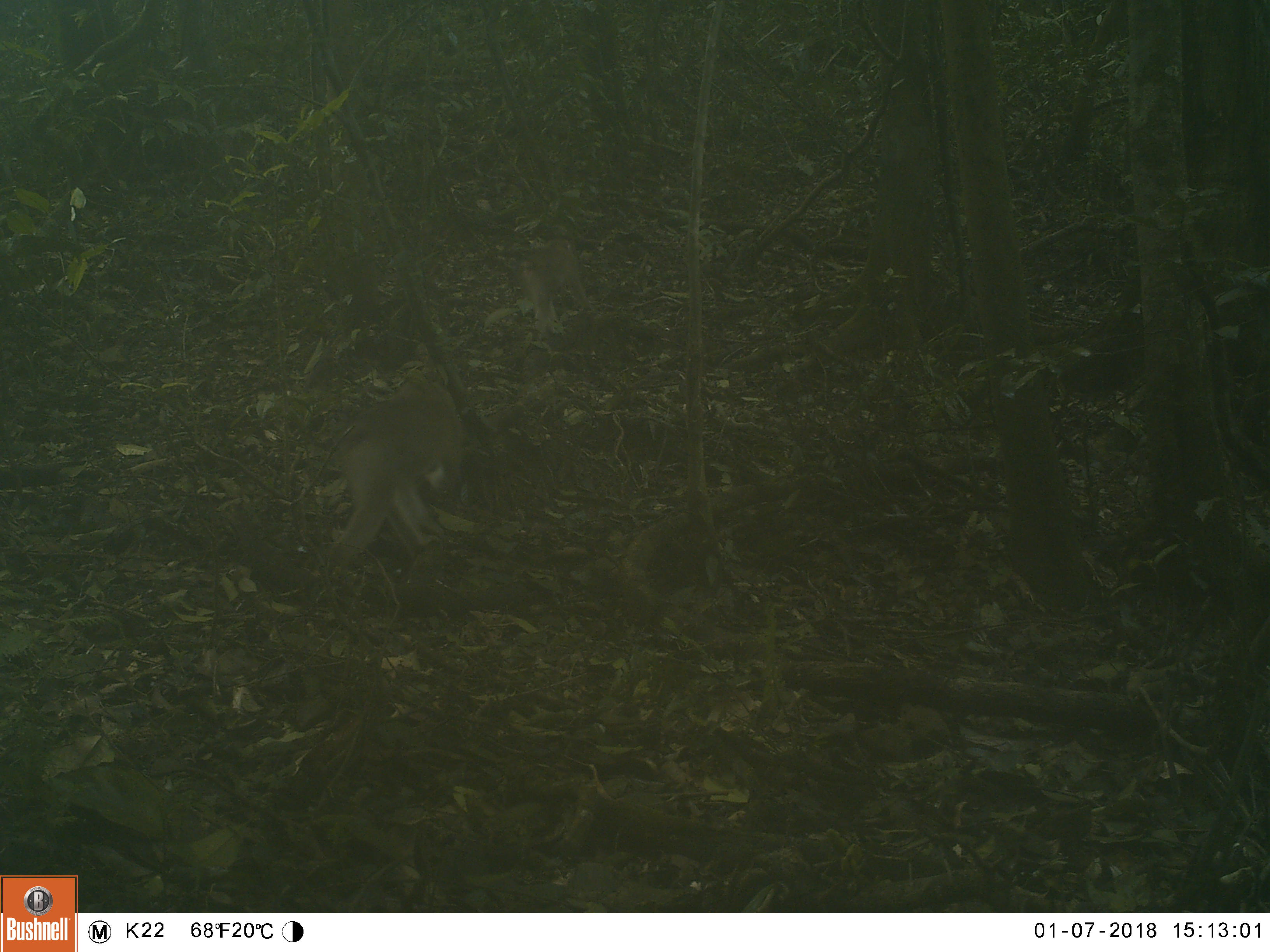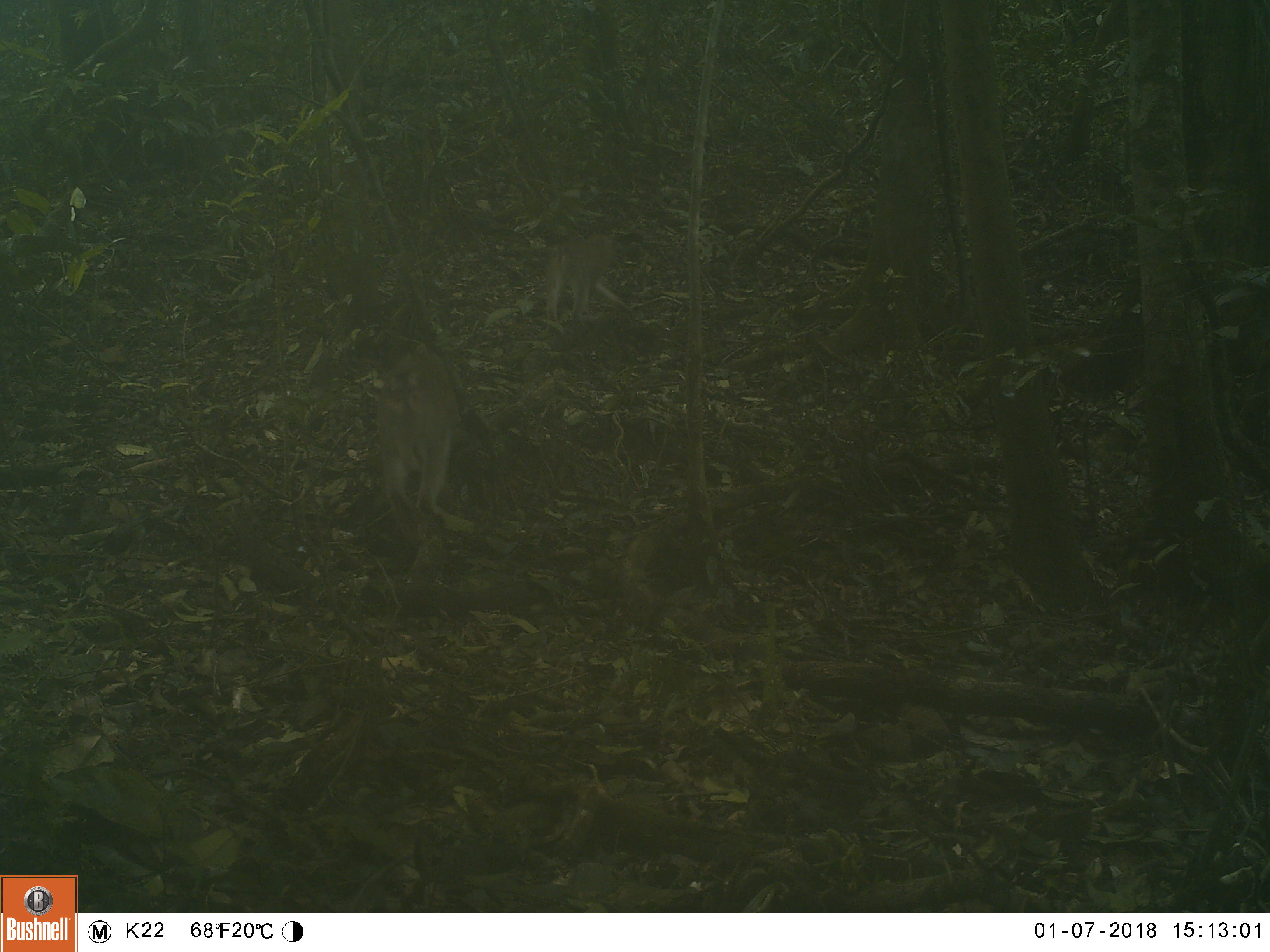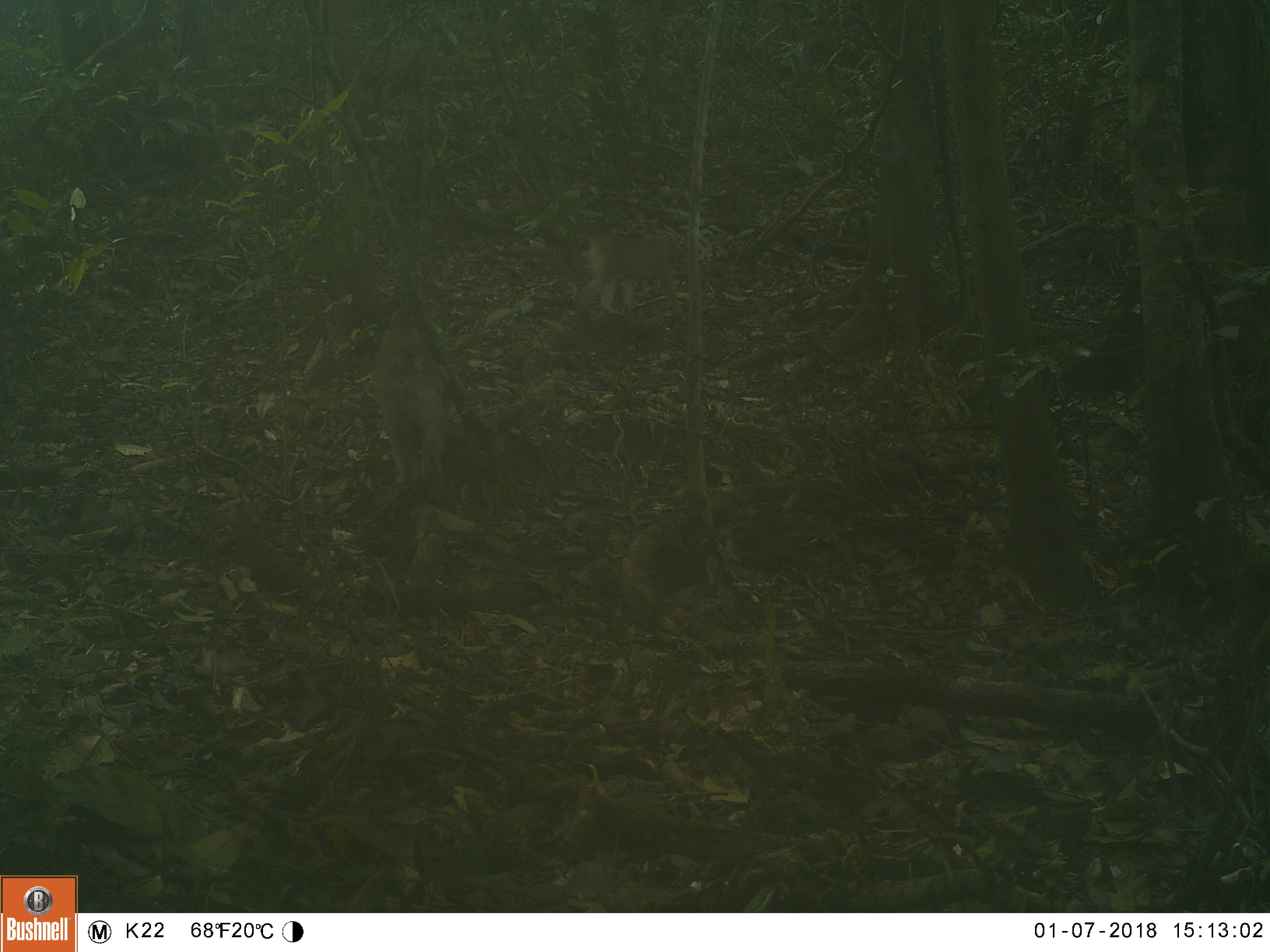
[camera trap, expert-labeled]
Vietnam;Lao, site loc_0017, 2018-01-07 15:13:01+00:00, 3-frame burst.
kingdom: Animalia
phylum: Chordata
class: Mammalia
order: Primates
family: Cercopithecidae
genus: Macaca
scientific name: Macaca nemestrina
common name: pig-tailed macaque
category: pig tailed macaque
Pig tailed macaque (pig-tailed macaque) (Macaca nemestrina). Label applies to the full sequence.